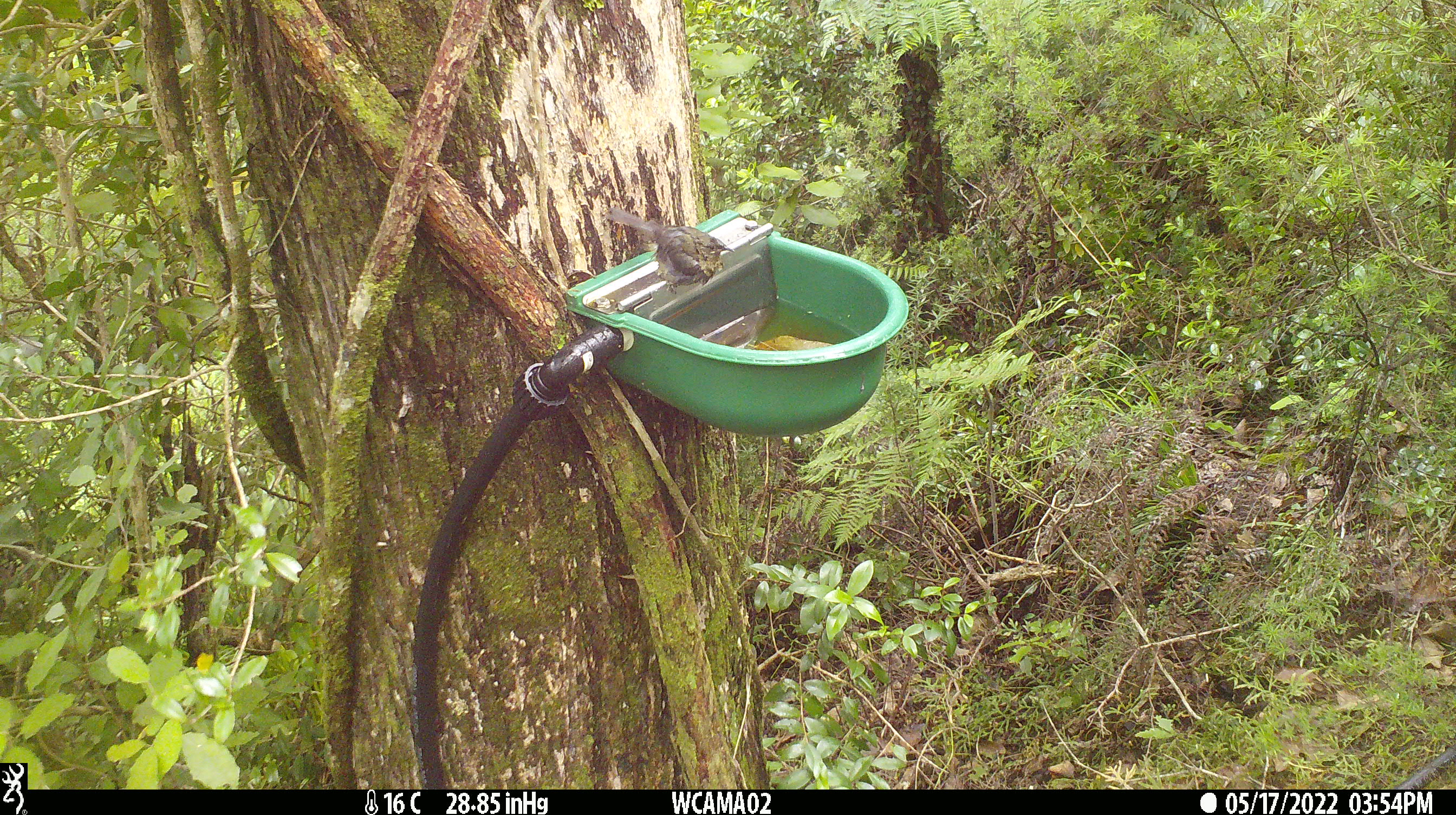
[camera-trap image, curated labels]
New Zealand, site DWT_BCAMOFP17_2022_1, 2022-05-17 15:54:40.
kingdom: Animalia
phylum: Chordata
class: Aves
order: Passeriformes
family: Meliphagidae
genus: Anthornis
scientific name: Anthornis melanura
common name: new zealand bellbird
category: bellbird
Bellbird (new zealand bellbird) (Anthornis melanura).